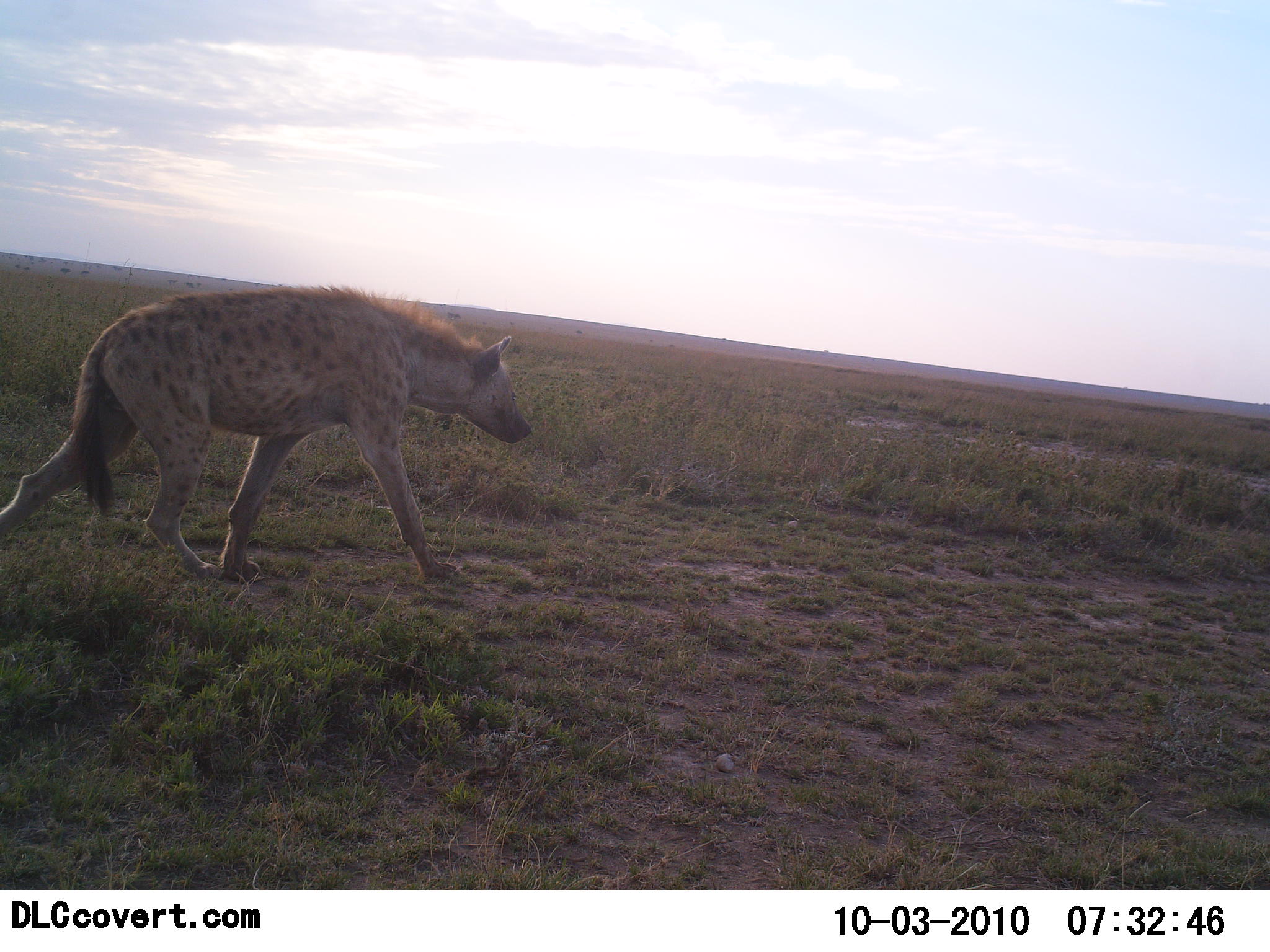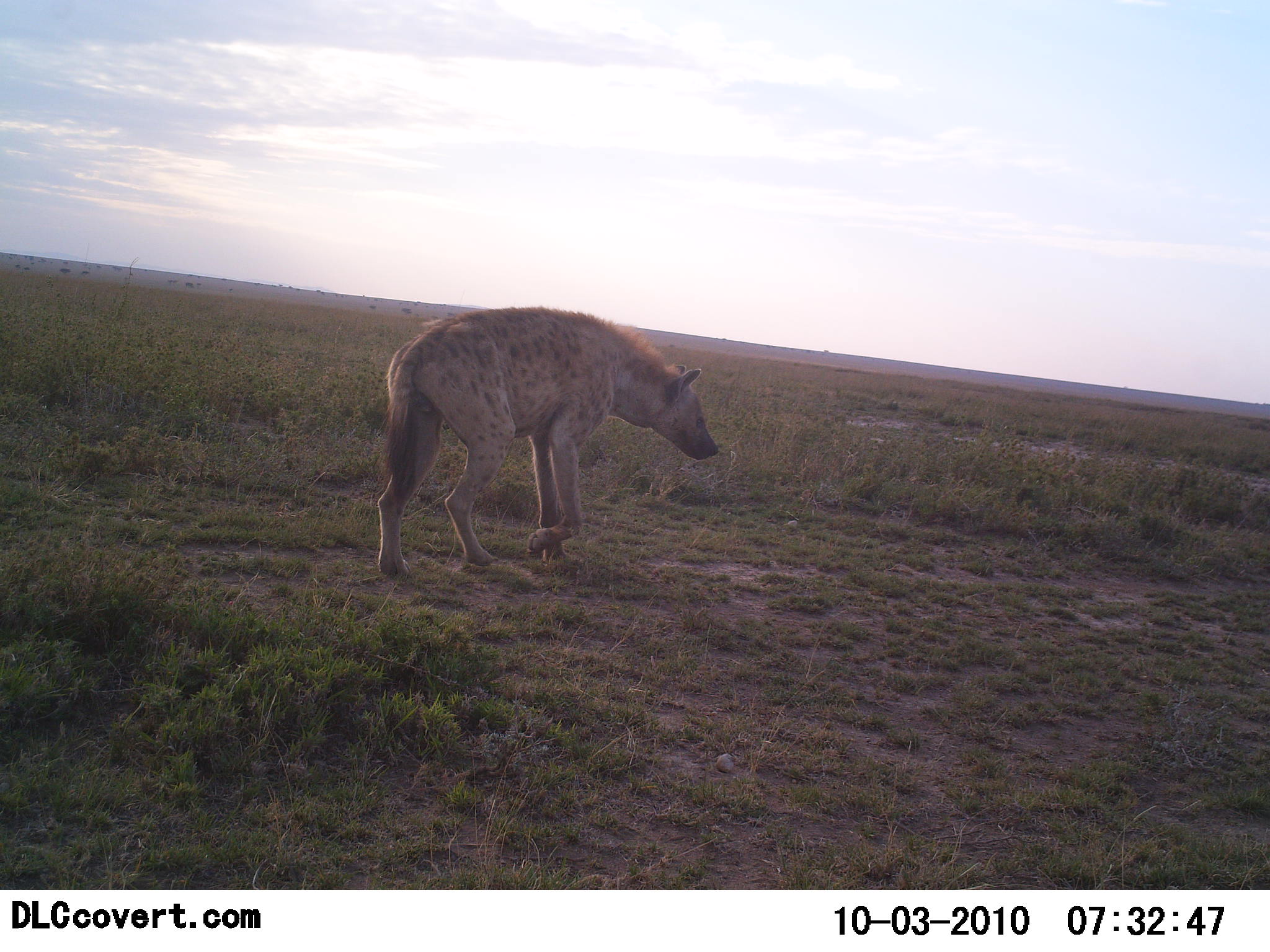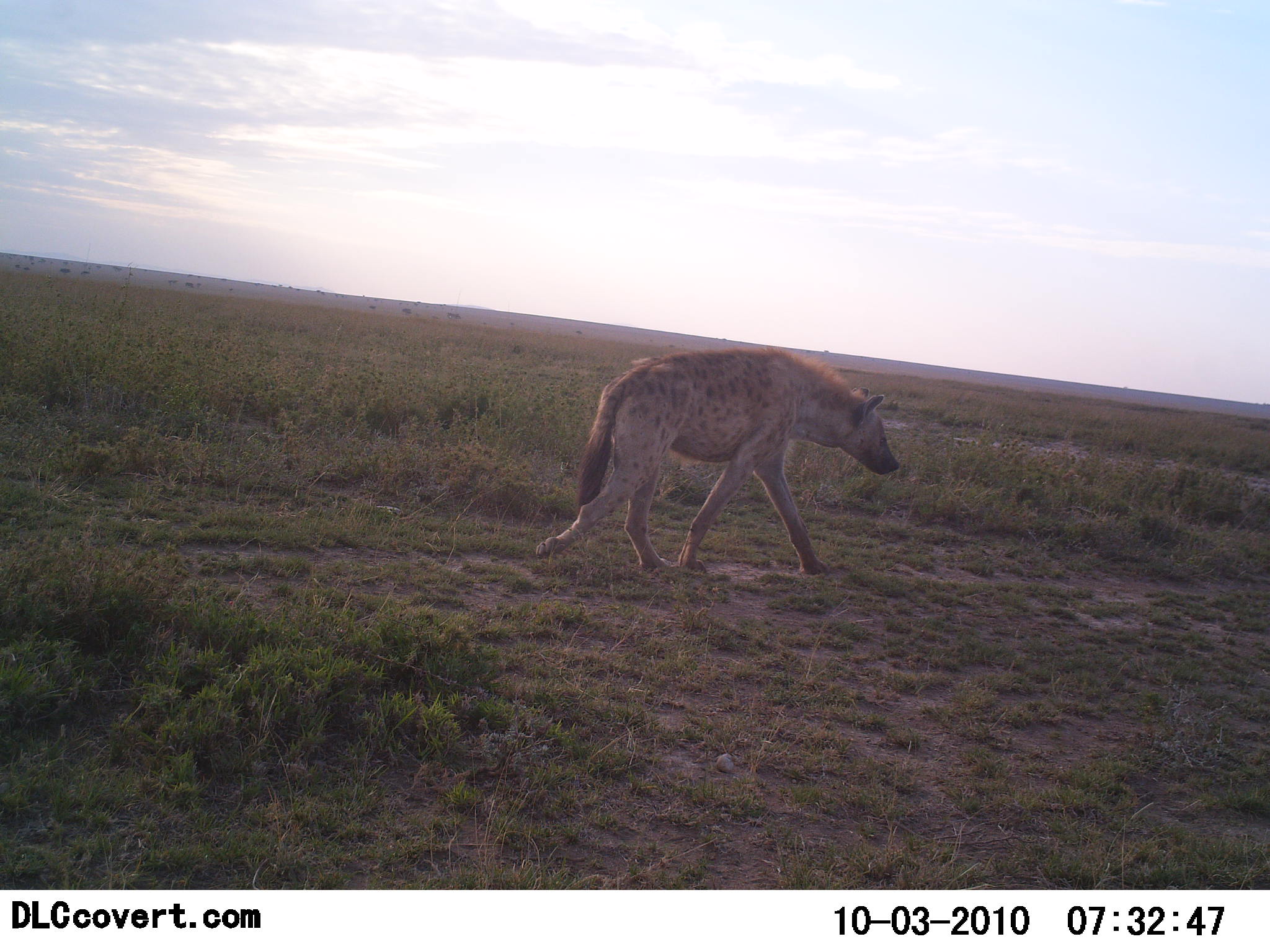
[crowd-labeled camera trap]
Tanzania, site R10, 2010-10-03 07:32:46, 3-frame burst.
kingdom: Animalia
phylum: Chordata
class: Mammalia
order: Carnivora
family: Hyaenidae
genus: Crocuta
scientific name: Crocuta crocuta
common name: spotted hyena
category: hyenaspotted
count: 1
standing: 0%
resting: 0%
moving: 100%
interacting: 0%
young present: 0%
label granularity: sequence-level